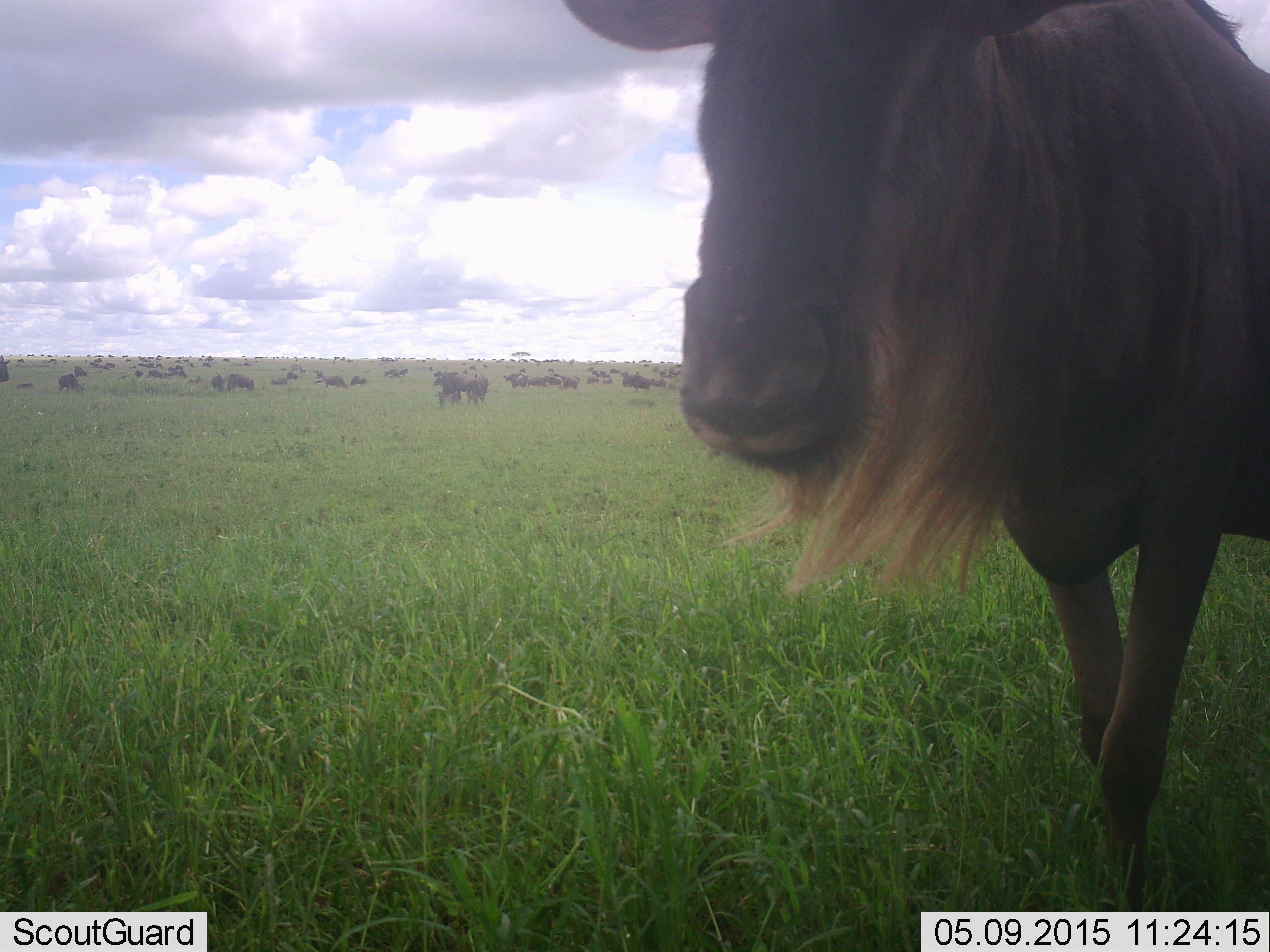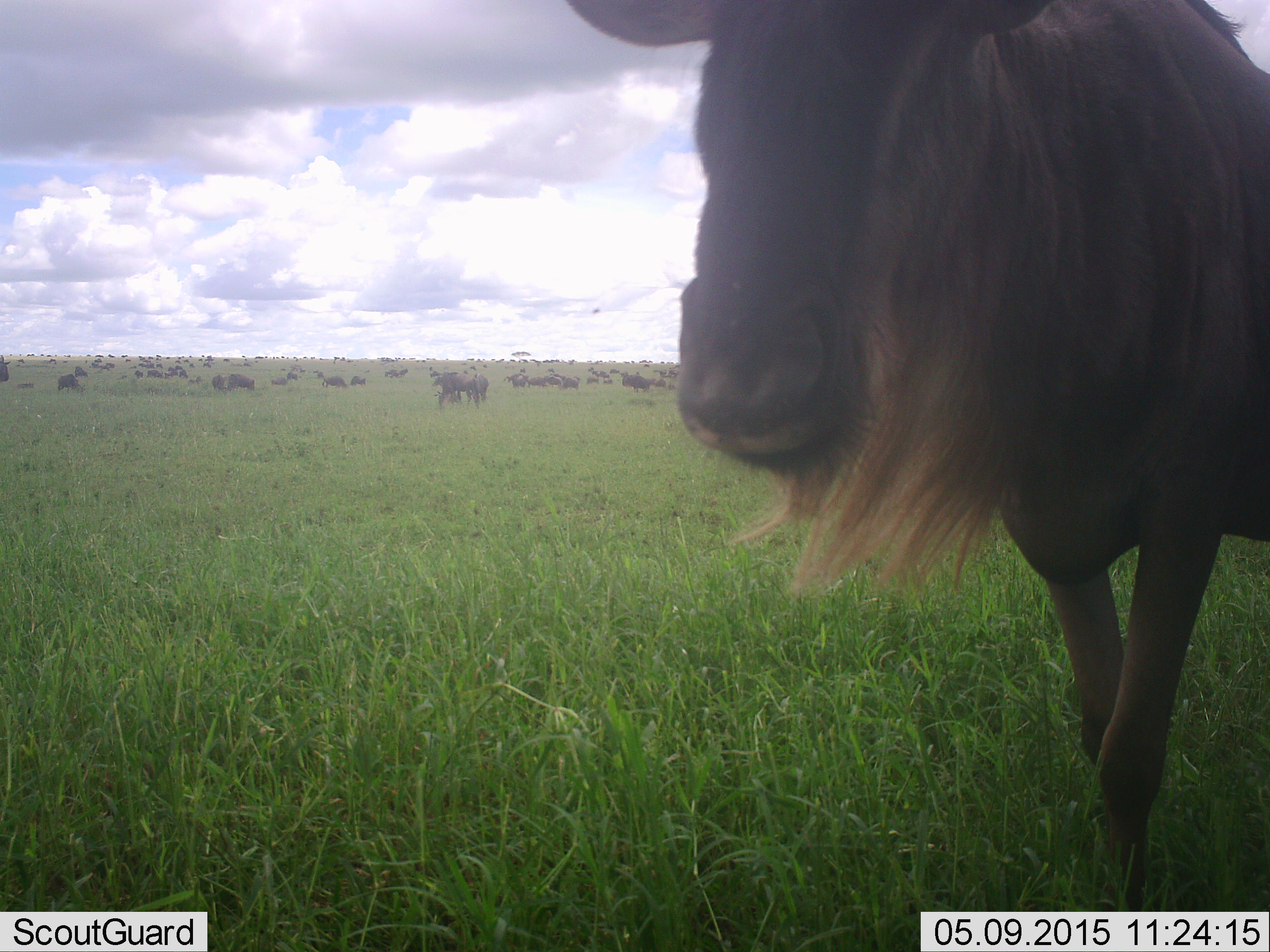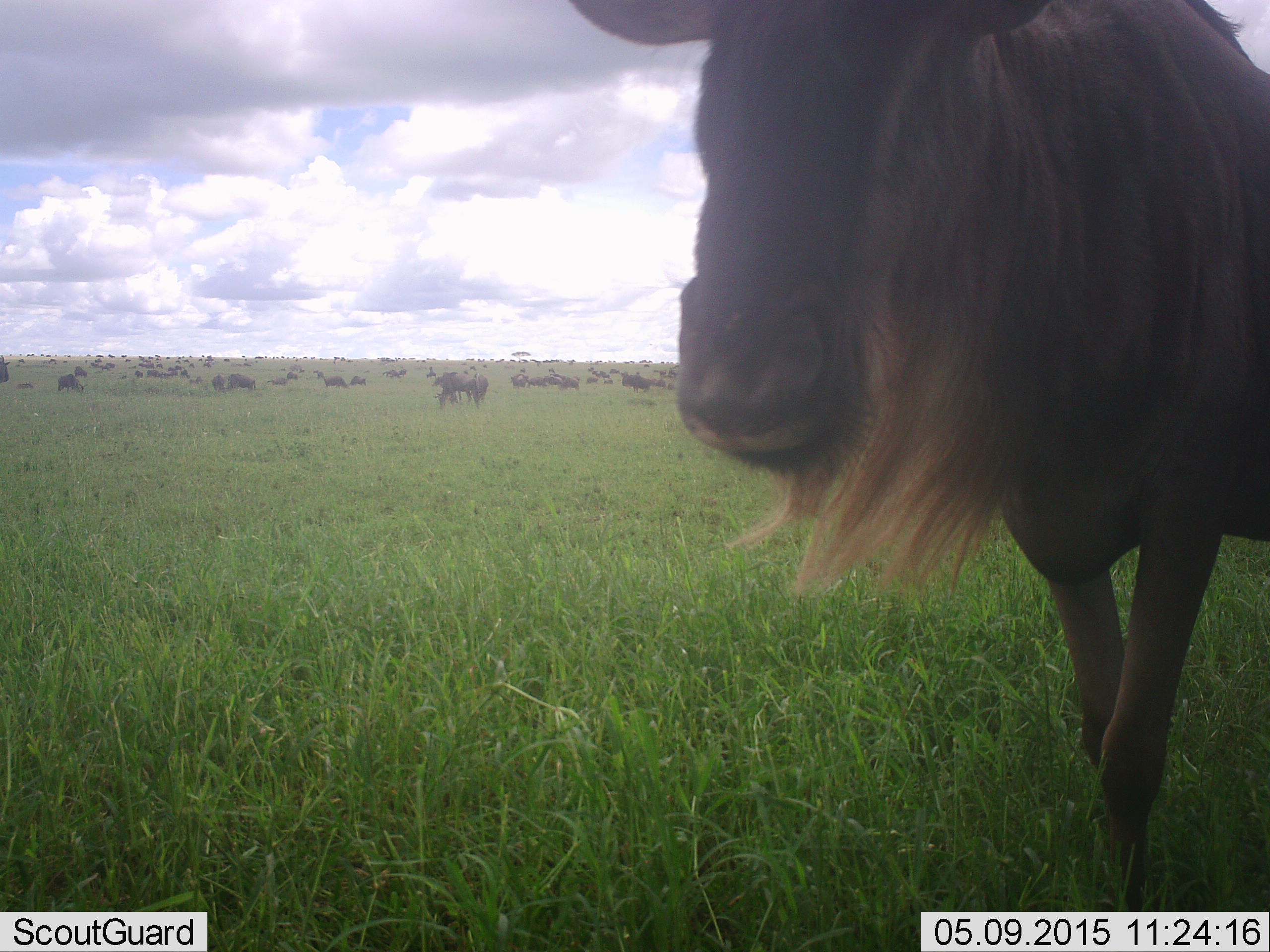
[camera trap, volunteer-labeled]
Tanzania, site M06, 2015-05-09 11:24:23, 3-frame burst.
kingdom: Animalia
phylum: Chordata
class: Mammalia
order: Artiodactyla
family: Bovidae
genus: Connochaetes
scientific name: Connochaetes taurinus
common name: blue wildebeest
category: wildebeest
Wildebeest (blue wildebeest) (Connochaetes taurinus), count 51+. Behavior (volunteer vote fractions): standing 82%, resting 36%, moving 18%, interacting 0%. Young present (vote fraction): 0%. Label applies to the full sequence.